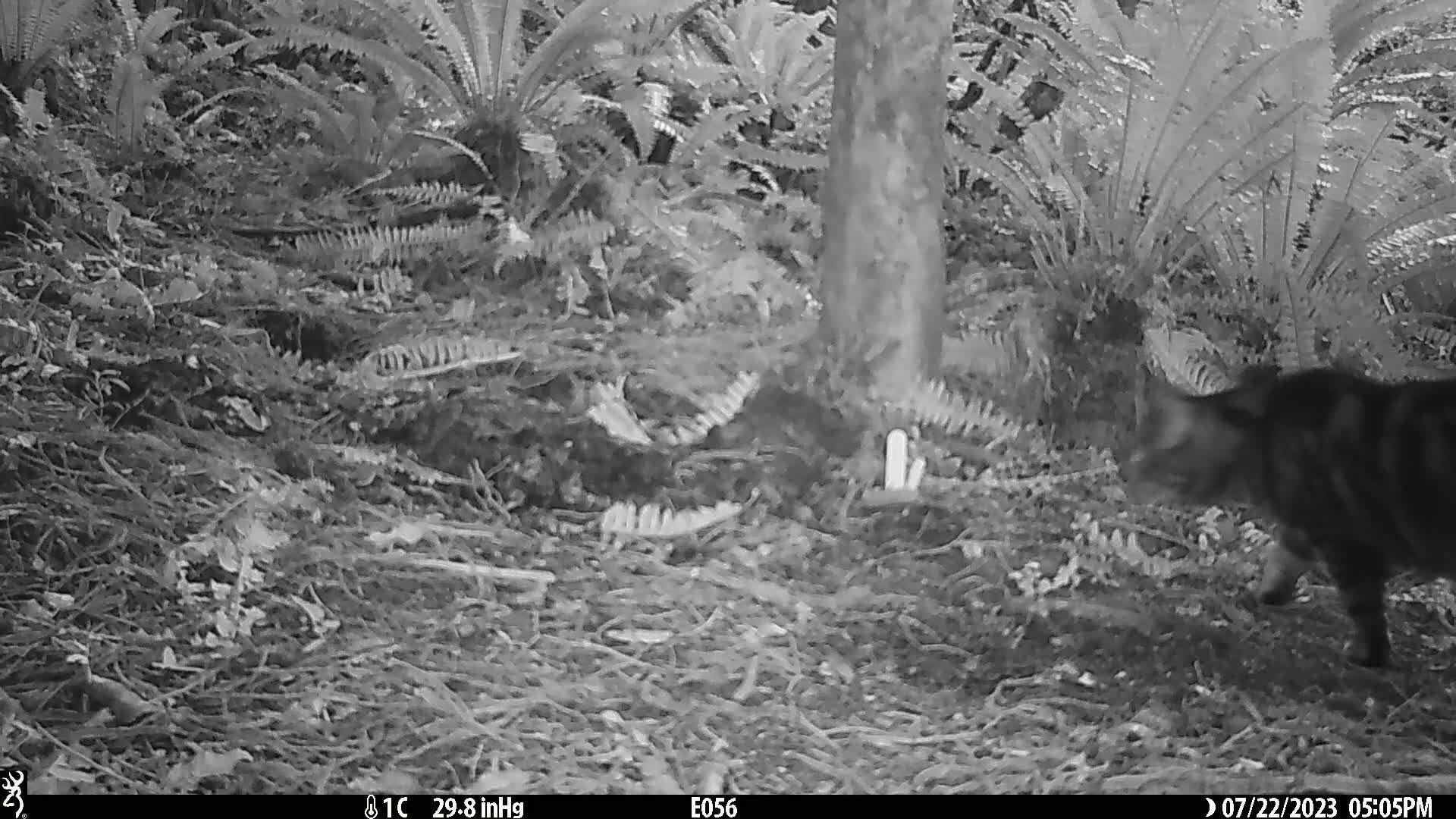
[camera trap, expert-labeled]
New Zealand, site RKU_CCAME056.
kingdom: Animalia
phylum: Chordata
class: Mammalia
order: Carnivora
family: Felidae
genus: Felis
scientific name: Felis catus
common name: domestic cat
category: cat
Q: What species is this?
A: Cat (domestic cat) (Felis catus).